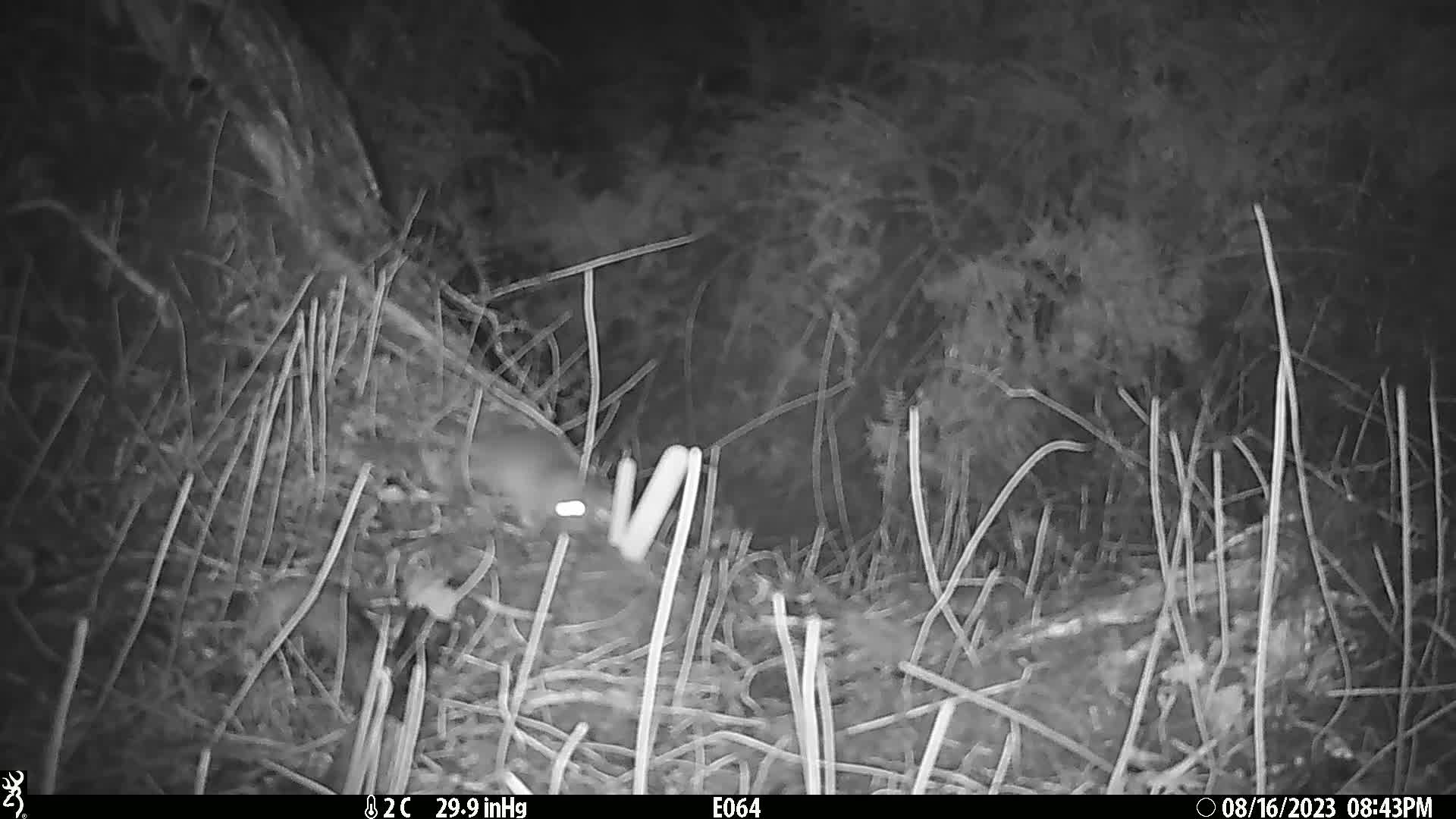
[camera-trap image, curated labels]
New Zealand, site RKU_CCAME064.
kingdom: Animalia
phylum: Chordata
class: Mammalia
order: Rodentia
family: Muridae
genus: Rattus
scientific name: Rattus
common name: rat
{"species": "rat (Rattus)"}